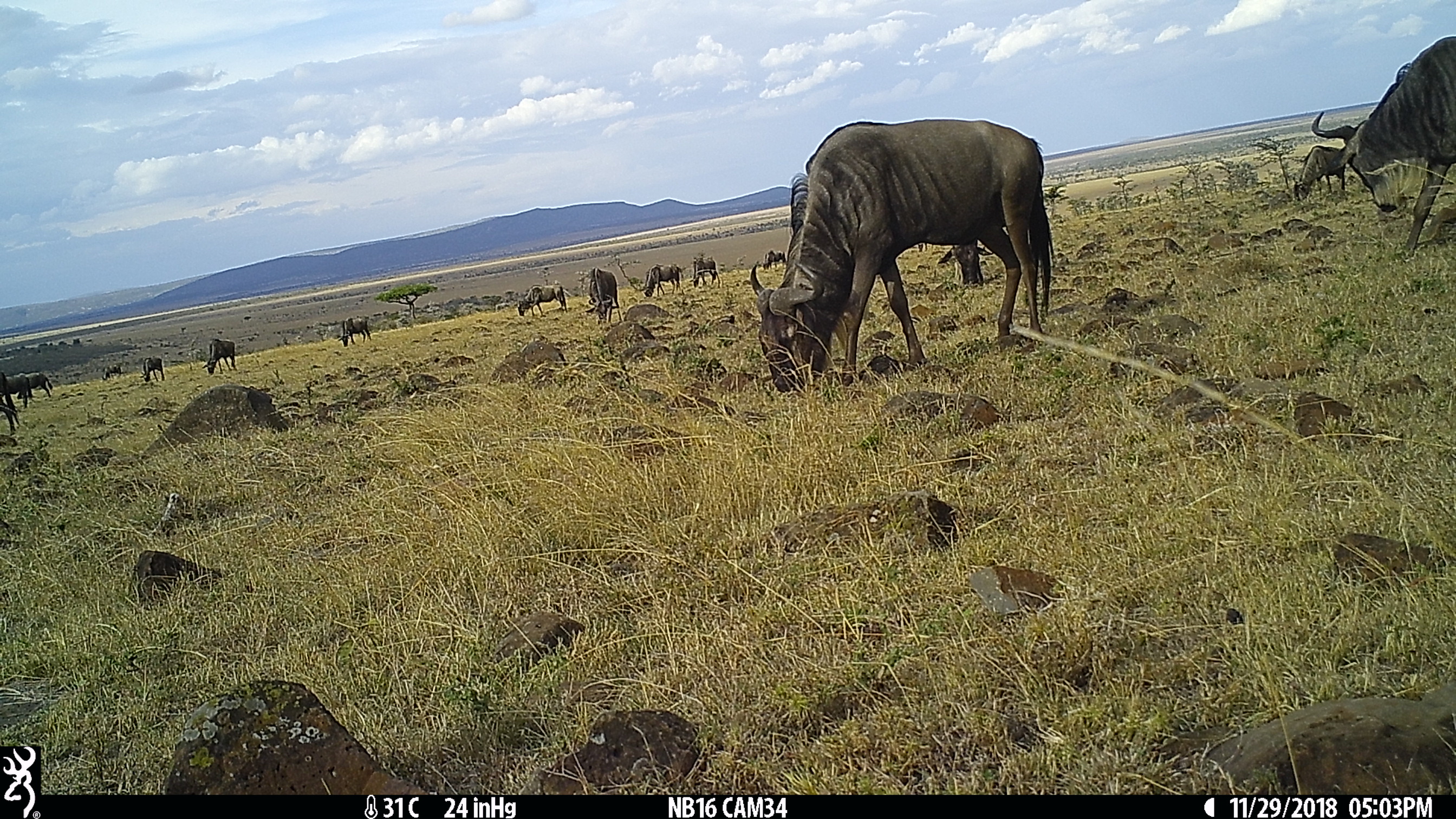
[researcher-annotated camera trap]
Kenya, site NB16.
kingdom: Animalia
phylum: Chordata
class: Mammalia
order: Artiodactyla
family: Bovidae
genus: Connochaetes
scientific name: Connochaetes taurinus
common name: blue wildebeest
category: wildebeest